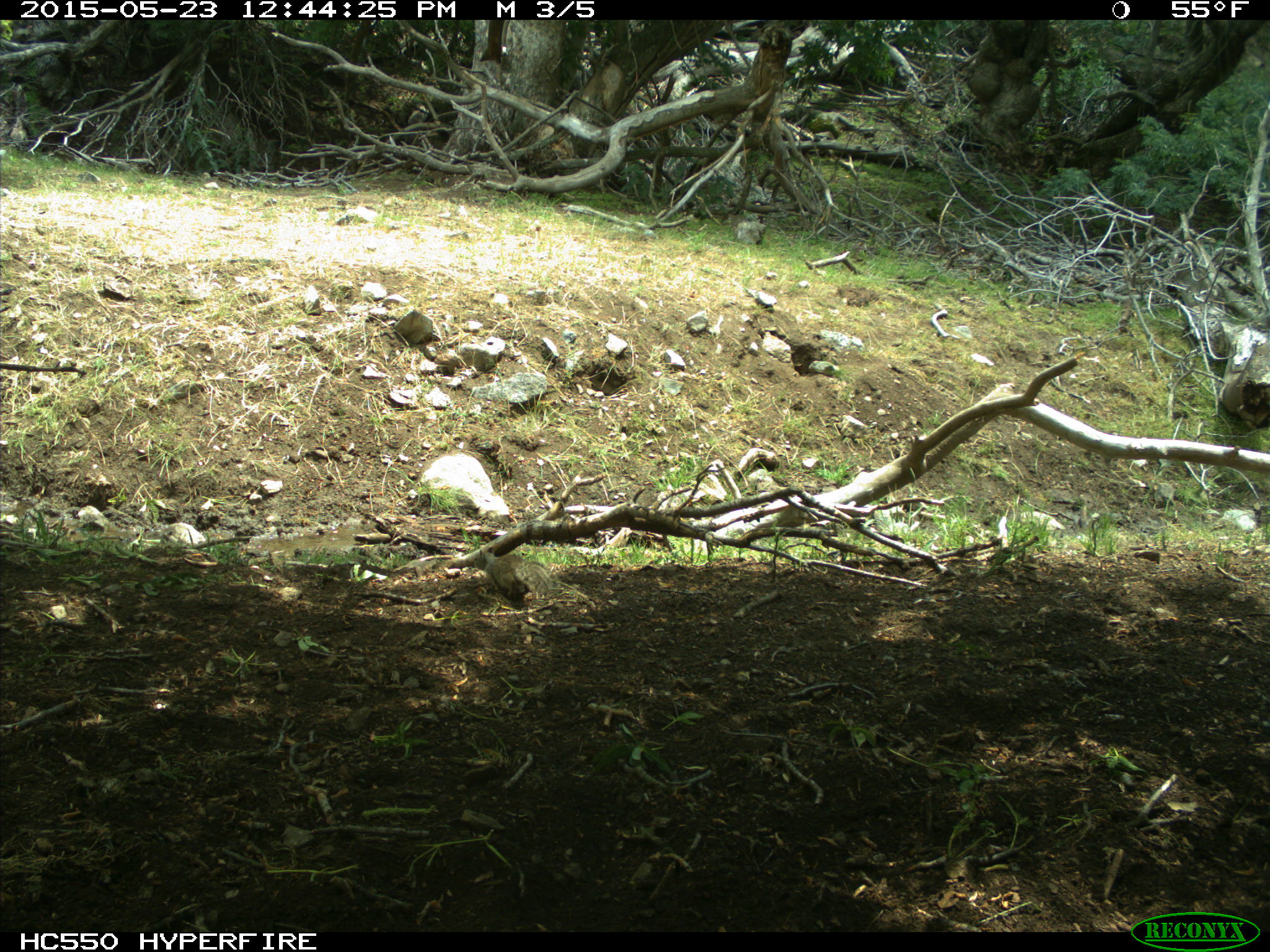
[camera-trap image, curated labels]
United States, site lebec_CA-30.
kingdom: Animalia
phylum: Chordata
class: Mammalia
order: Rodentia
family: Sciuridae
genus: Otospermophilus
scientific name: Otospermophilus beecheyi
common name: california ground squirrel